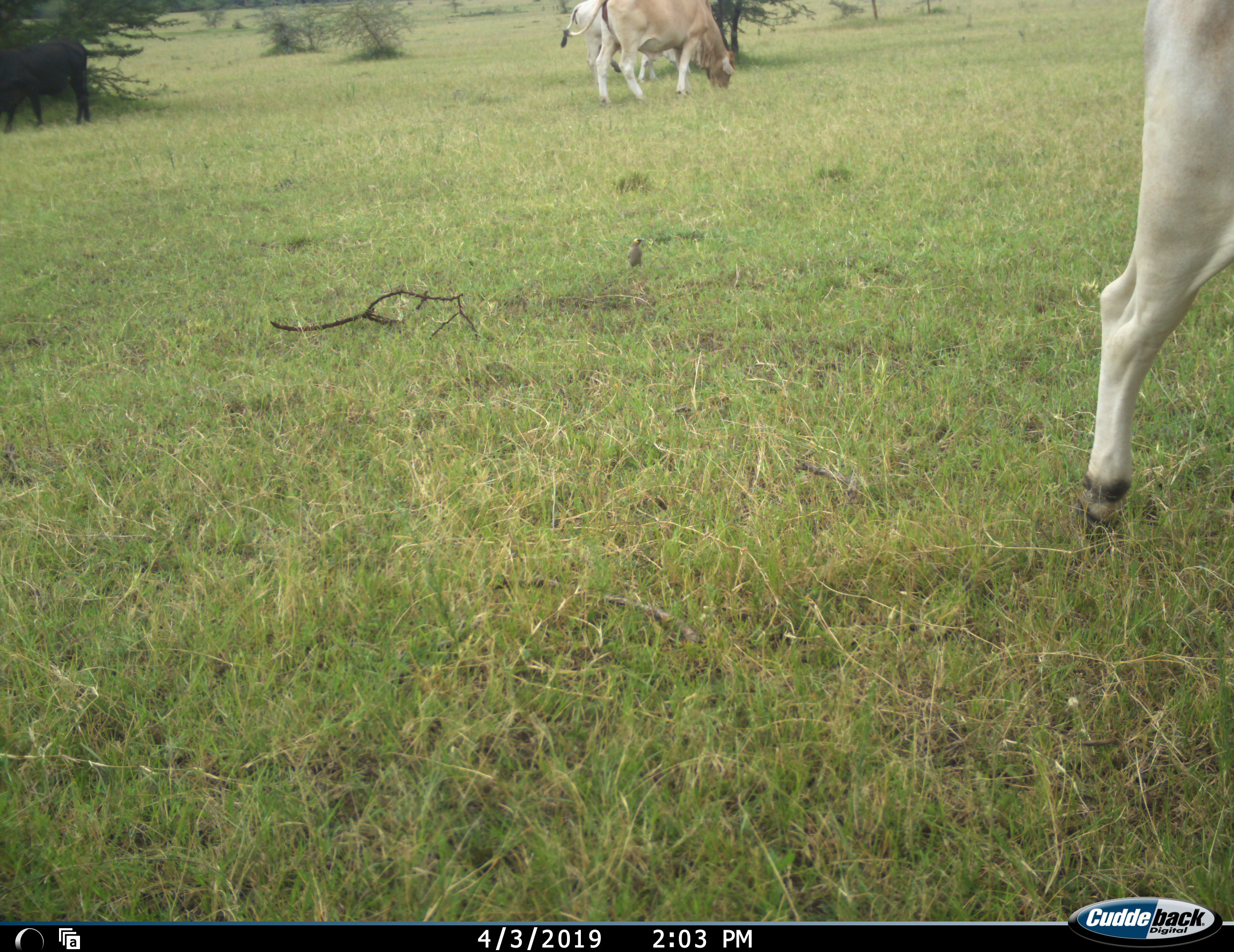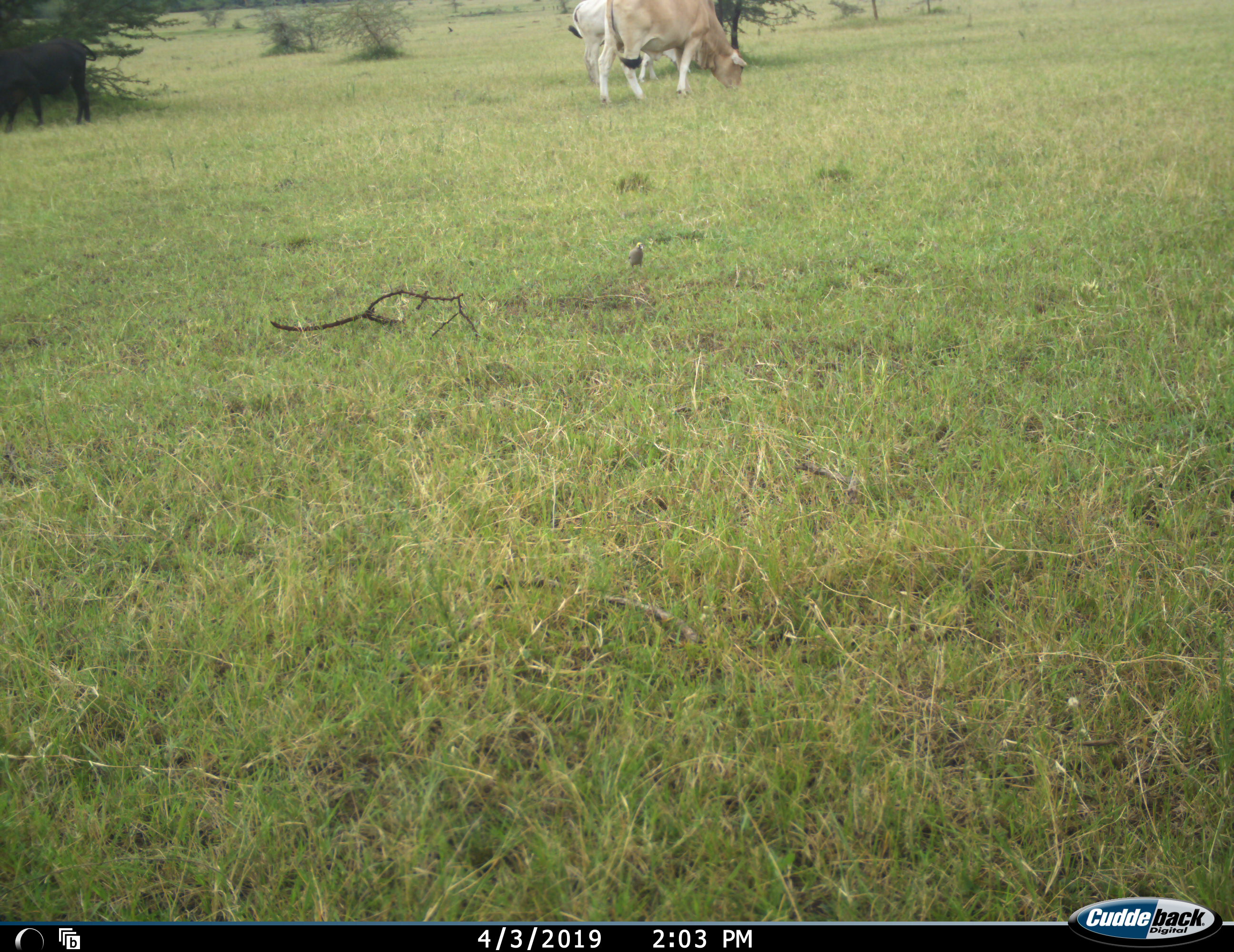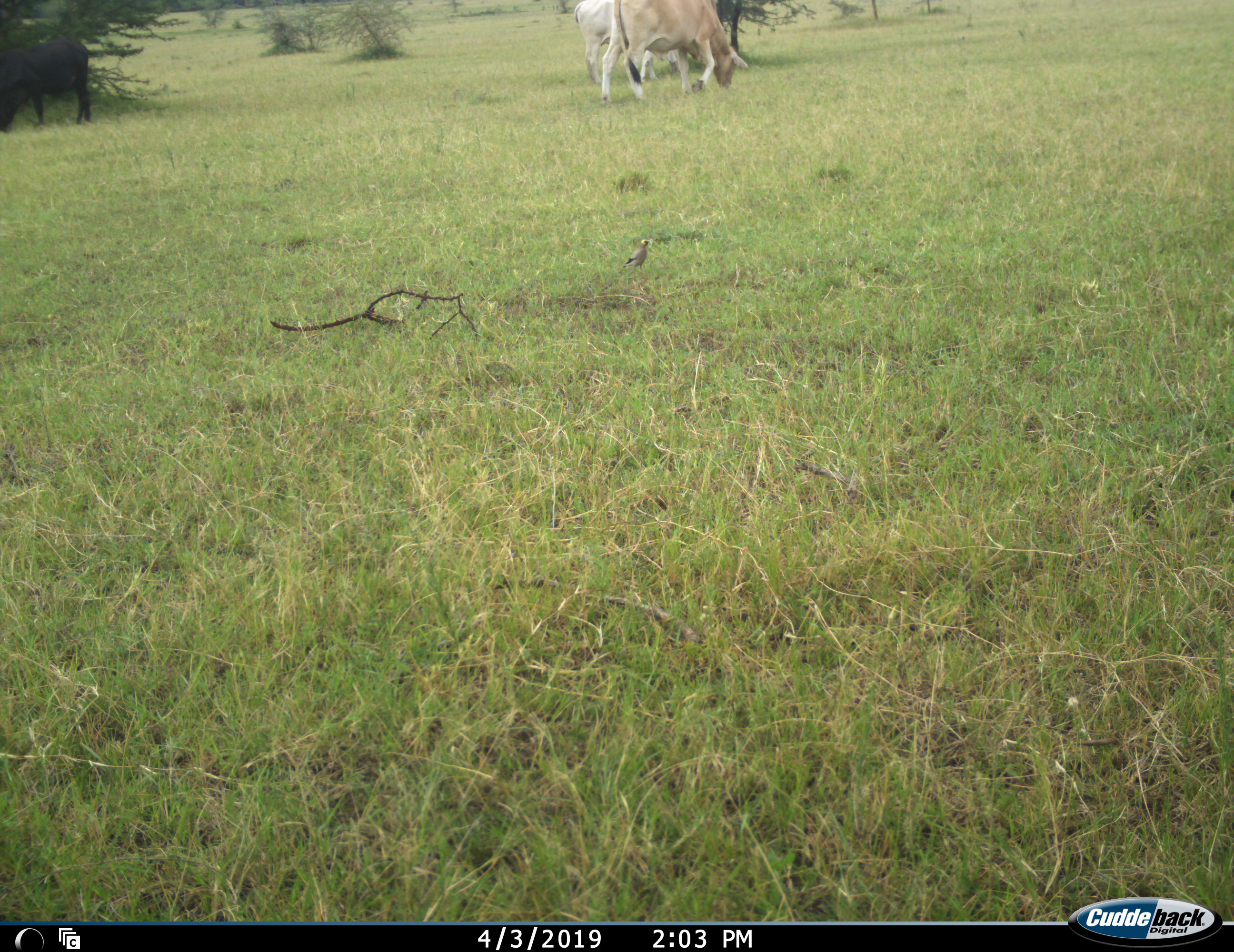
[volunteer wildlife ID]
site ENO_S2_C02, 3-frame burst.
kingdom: Animalia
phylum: Chordata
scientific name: Vertebrata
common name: domestic animal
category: domesticanimal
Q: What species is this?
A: Domesticanimal (domestic animal) (Vertebrata).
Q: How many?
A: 3.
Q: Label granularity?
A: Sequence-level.